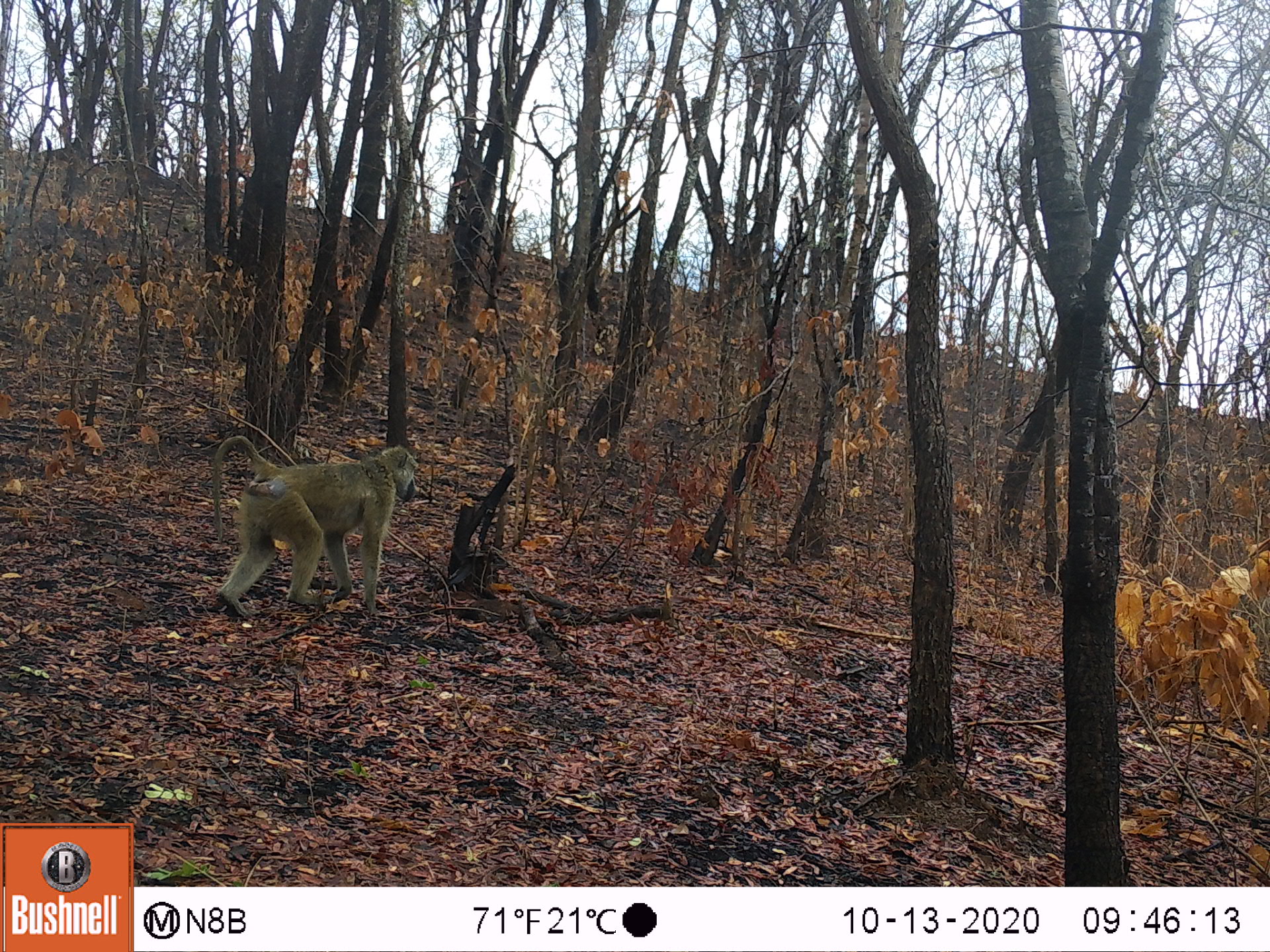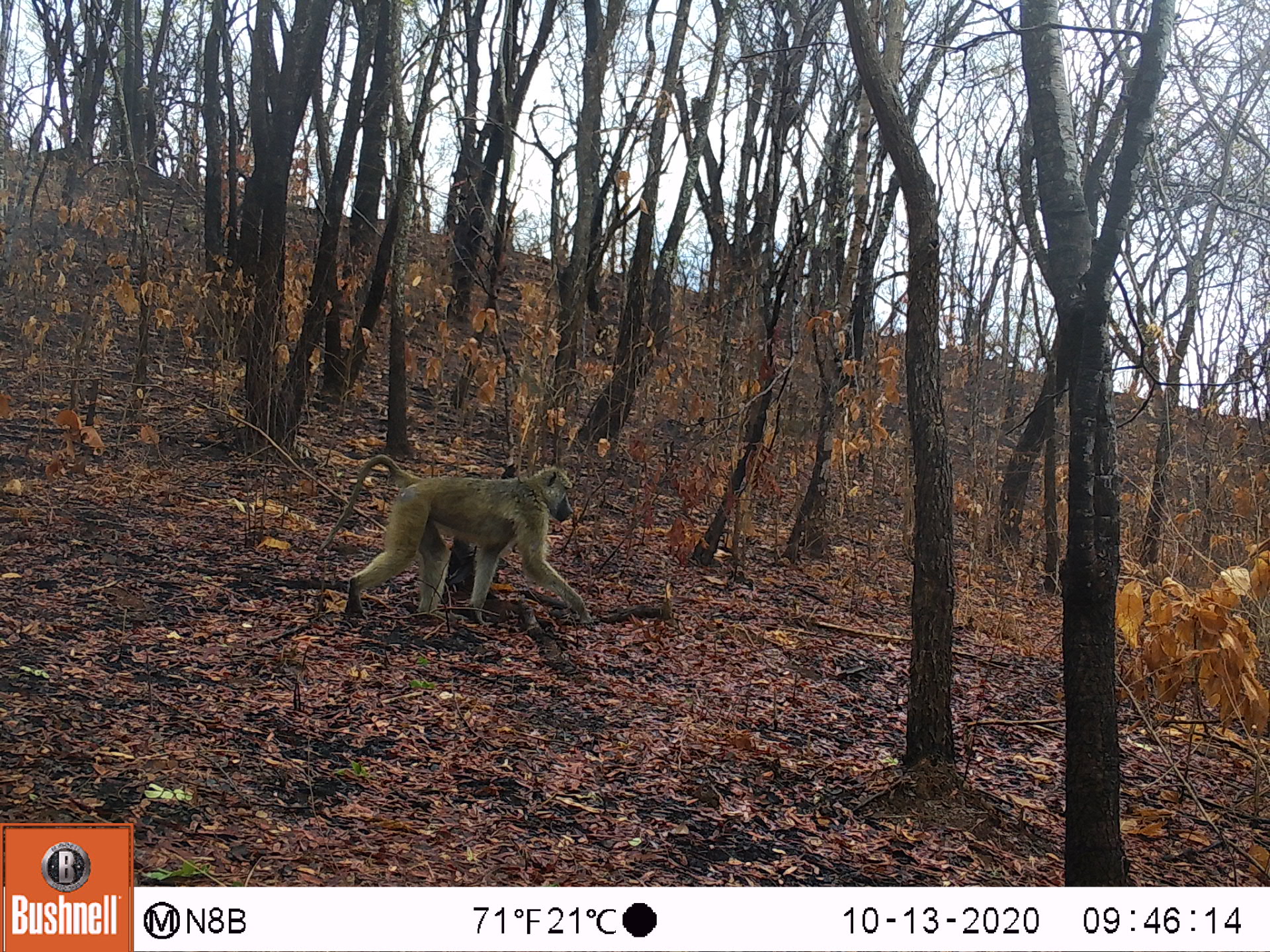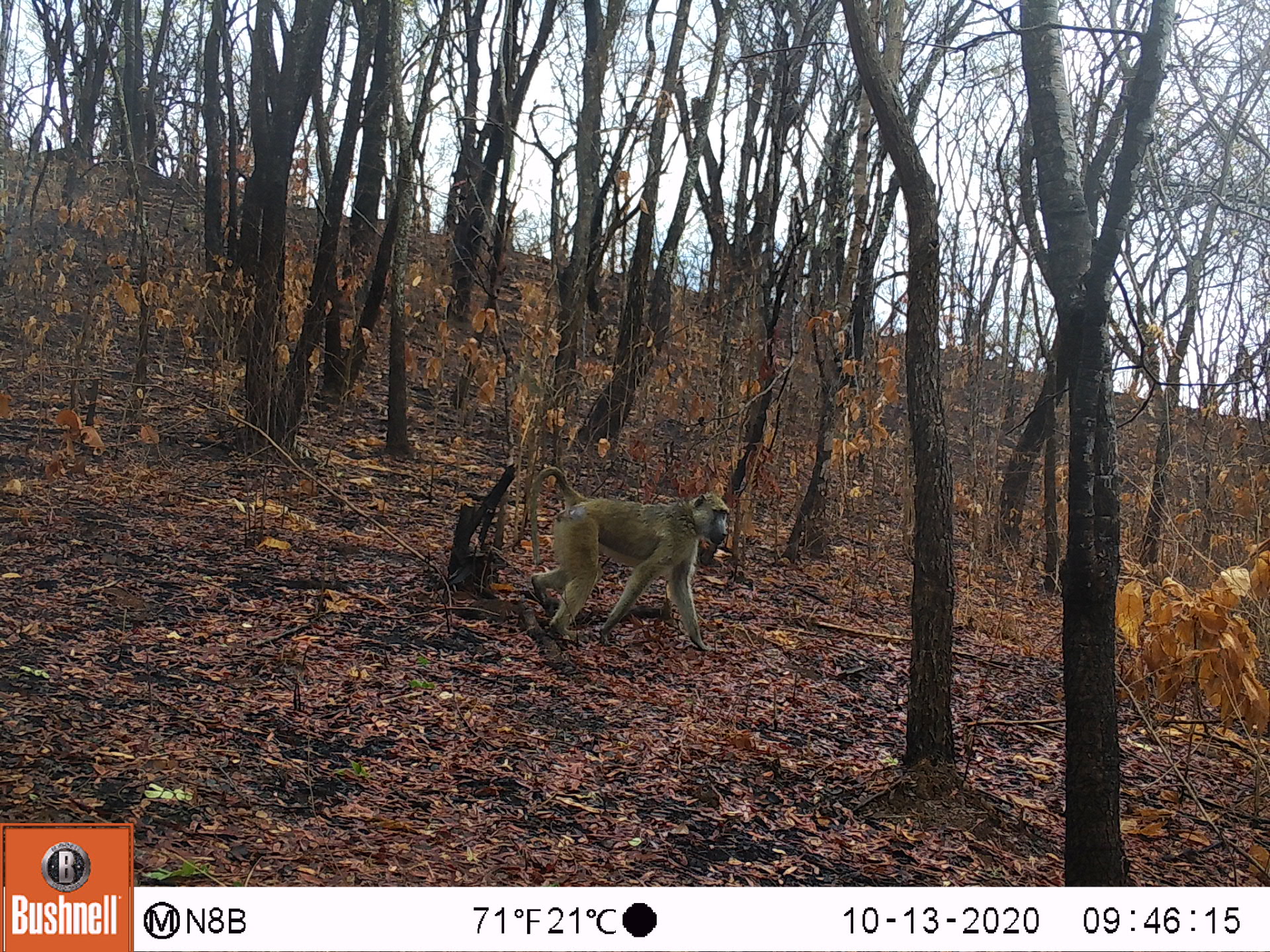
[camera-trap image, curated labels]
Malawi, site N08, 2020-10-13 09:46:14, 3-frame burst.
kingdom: Animalia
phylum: Chordata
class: Mammalia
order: Primates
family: Cercopithecidae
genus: Papio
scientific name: Papio cynocephalus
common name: yellow baboon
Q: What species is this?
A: Yellow baboon (Papio cynocephalus).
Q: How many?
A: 1.